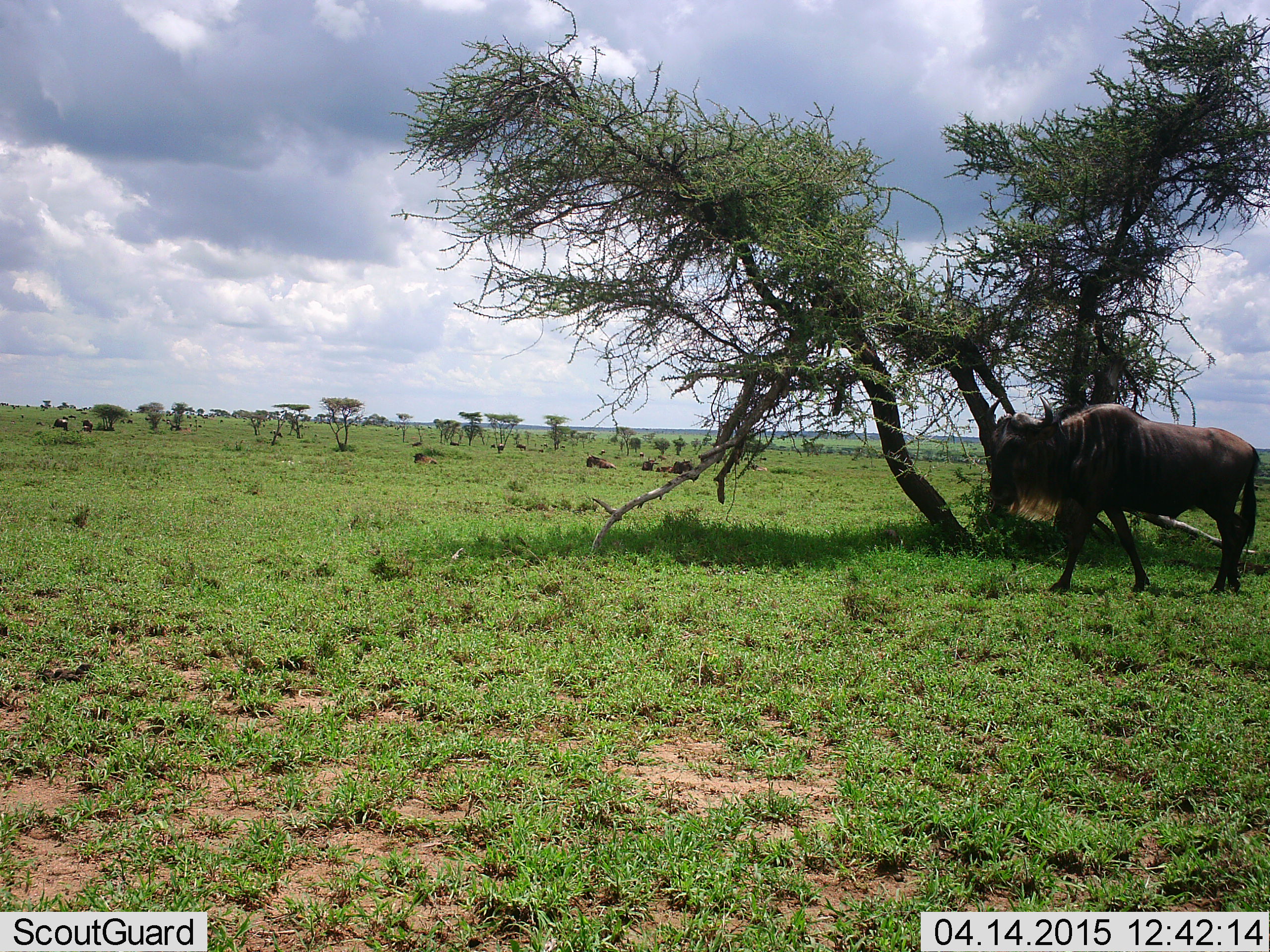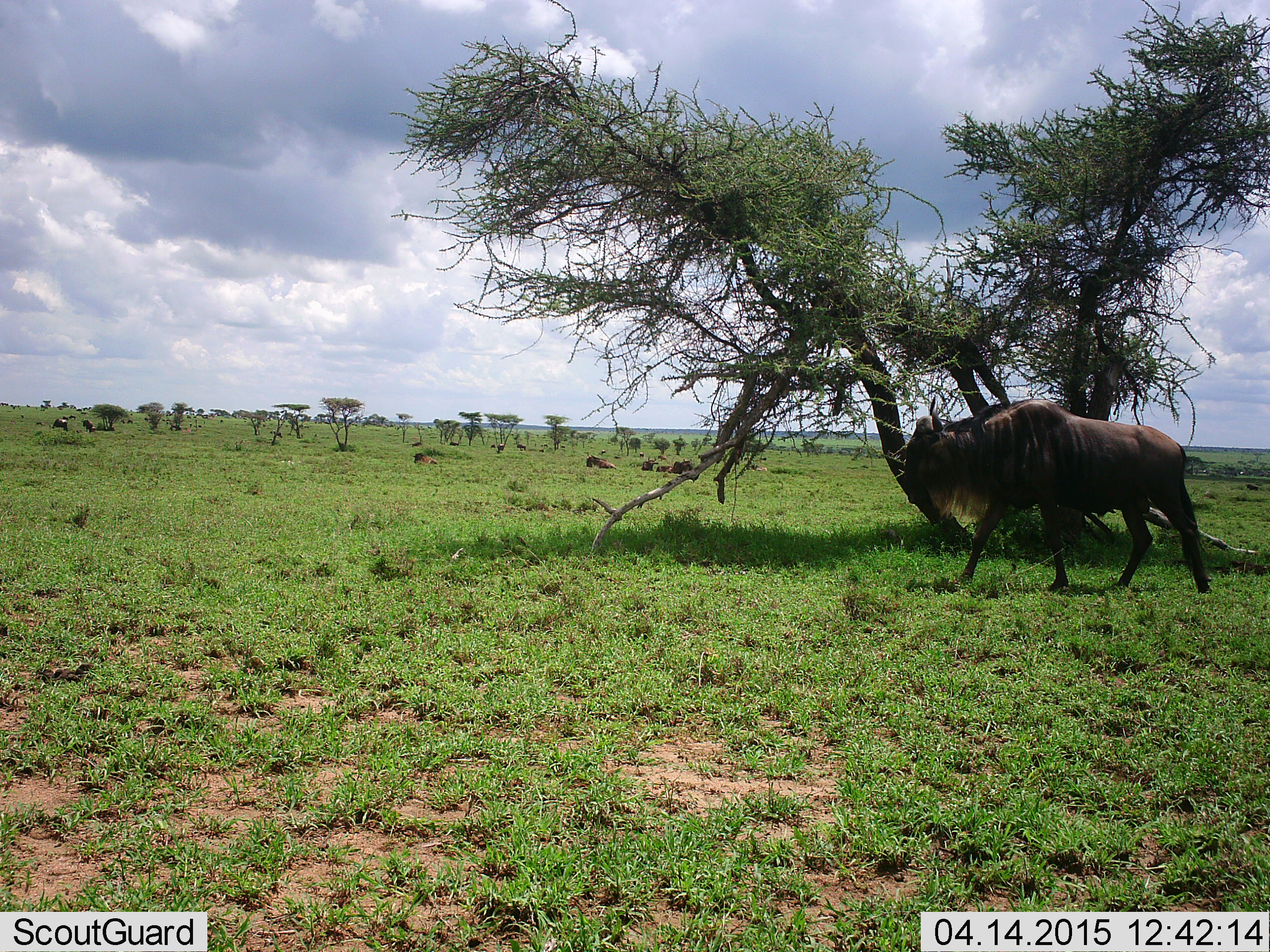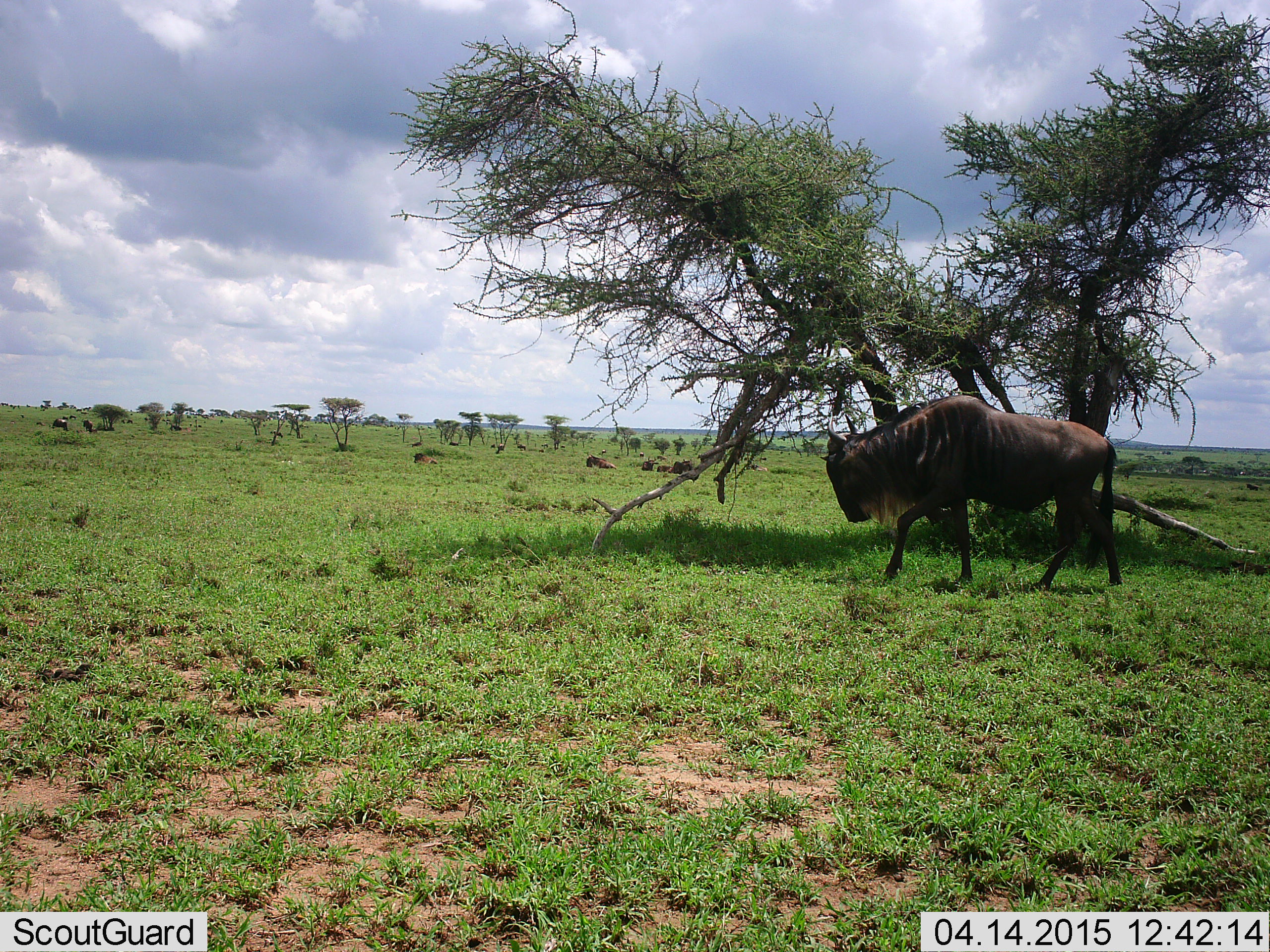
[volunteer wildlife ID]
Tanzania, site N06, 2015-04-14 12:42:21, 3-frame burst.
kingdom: Animalia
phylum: Chordata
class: Mammalia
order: Artiodactyla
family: Bovidae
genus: Connochaetes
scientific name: Connochaetes taurinus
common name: blue wildebeest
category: wildebeest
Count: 1.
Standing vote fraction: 10%.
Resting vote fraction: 30%.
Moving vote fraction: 90%.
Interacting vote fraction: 0%.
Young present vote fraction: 0%.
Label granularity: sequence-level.